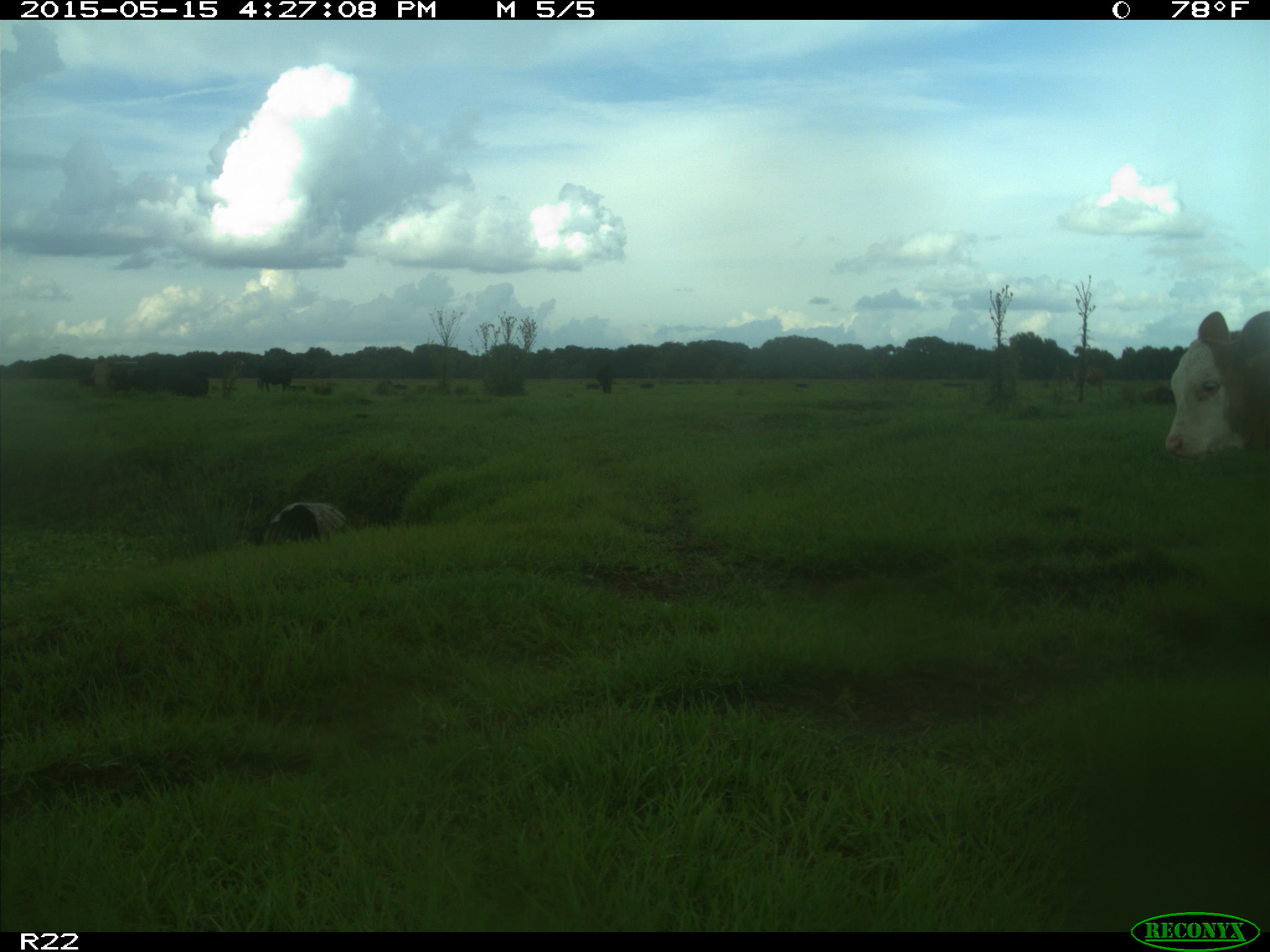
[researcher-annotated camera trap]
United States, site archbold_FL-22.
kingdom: Animalia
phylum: Chordata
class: Mammalia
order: Artiodactyla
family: Bovidae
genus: Bos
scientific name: Bos taurus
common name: domestic cow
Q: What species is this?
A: Bos taurus (domestic cow).